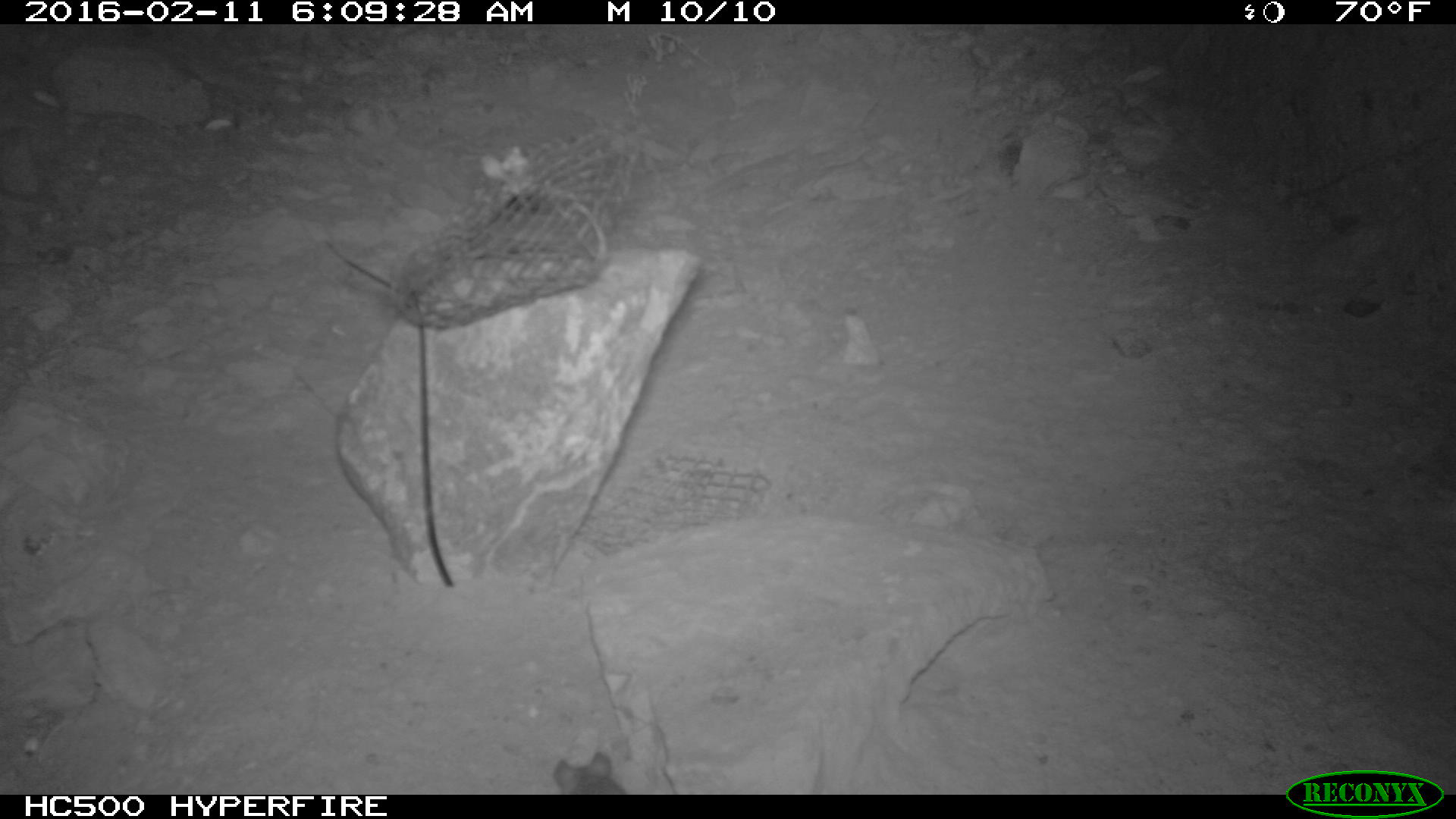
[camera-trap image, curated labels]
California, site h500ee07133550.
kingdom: Animalia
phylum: Chordata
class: Mammalia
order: Rodentia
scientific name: Rodentia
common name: rodent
Rodent (Rodentia).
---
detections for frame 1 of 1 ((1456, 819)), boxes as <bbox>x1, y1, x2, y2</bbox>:
rodent: <bbox>551, 750, 624, 795</bbox>